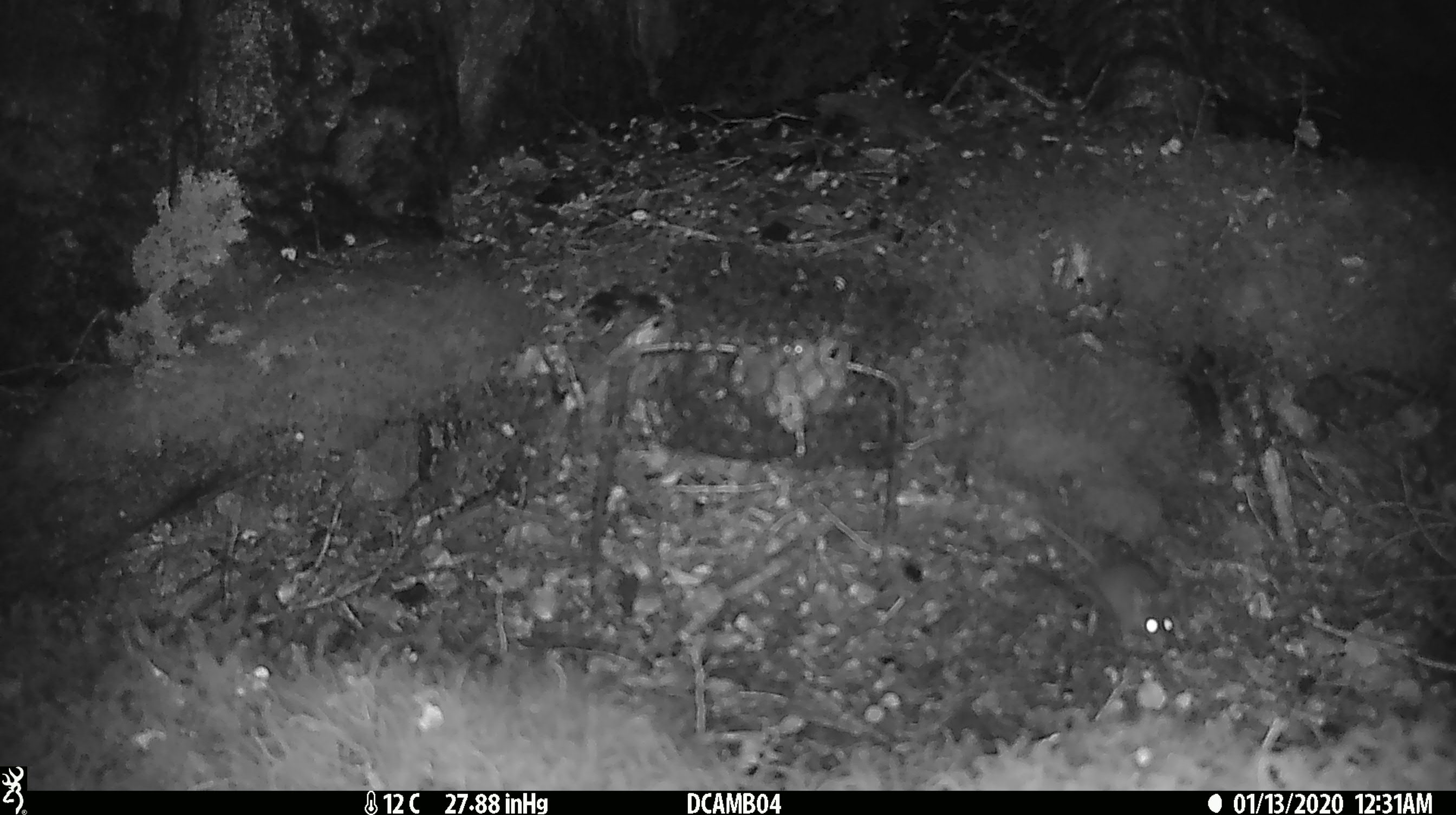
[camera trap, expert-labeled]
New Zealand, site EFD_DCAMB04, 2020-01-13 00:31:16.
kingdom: Animalia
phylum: Chordata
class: Mammalia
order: Rodentia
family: Muridae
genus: Mus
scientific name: Mus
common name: mouse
Mouse (Mus).